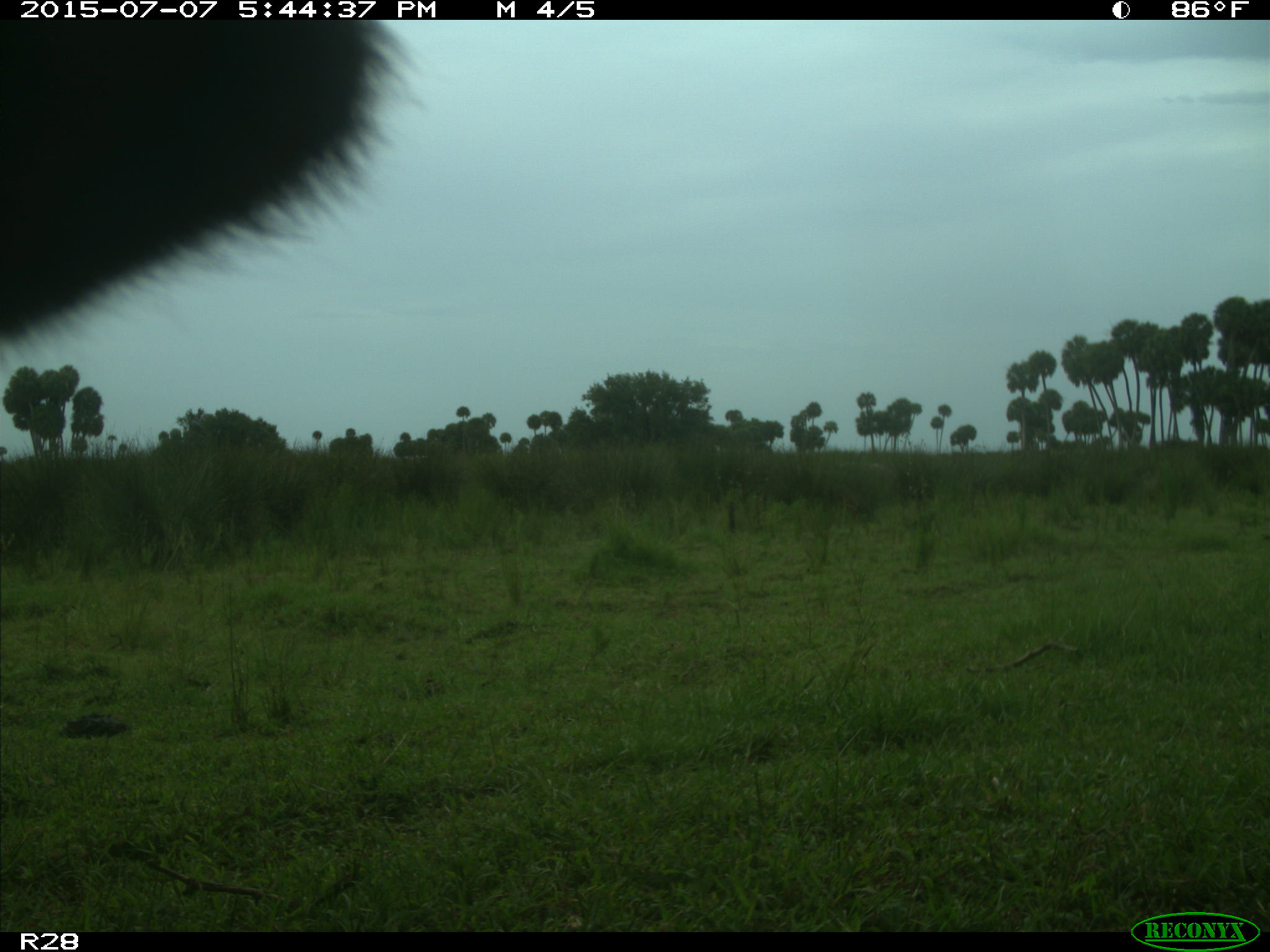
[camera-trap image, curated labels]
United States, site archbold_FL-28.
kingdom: Animalia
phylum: Chordata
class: Mammalia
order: Artiodactyla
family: Bovidae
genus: Bos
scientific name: Bos taurus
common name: domestic cow